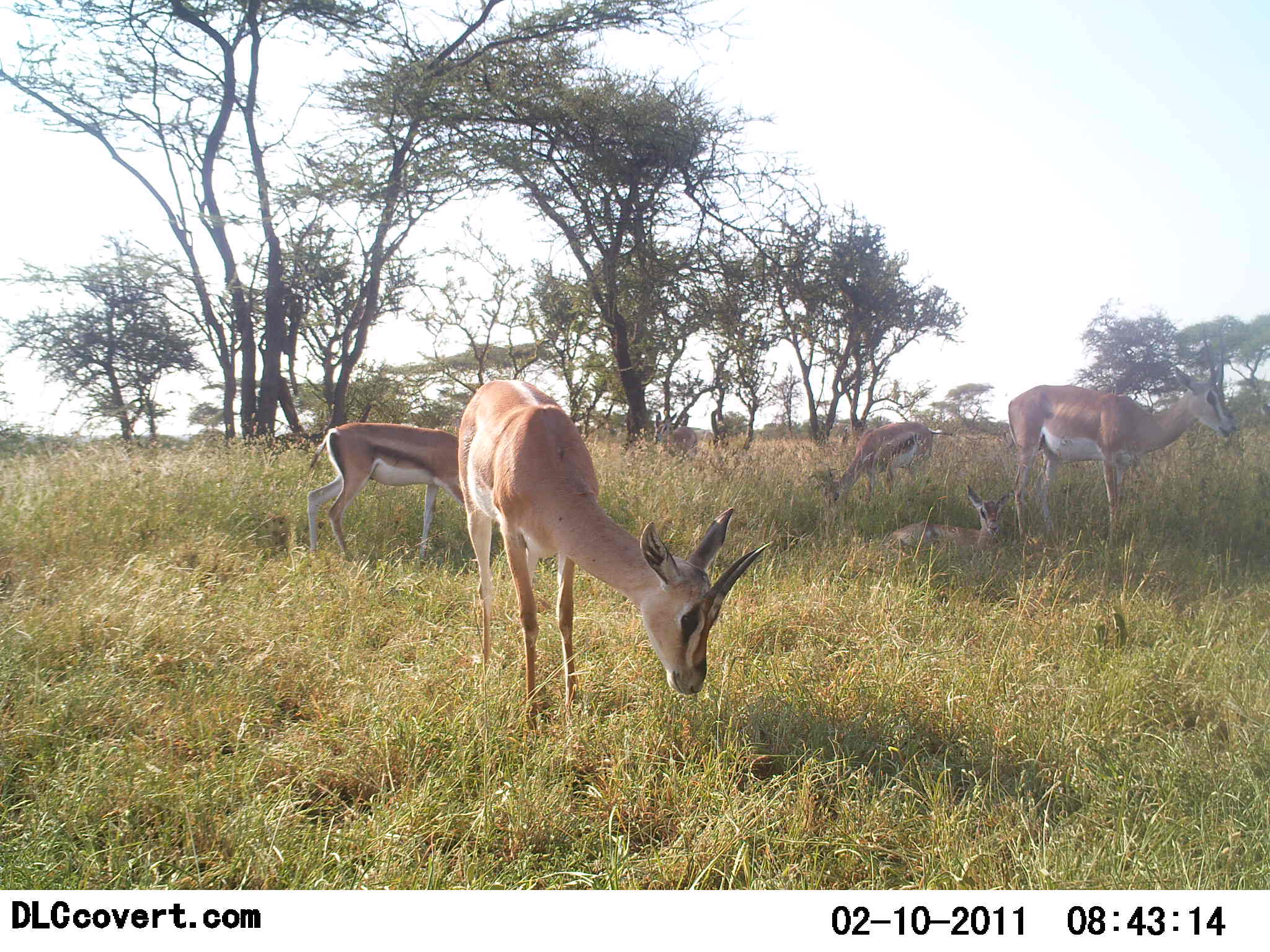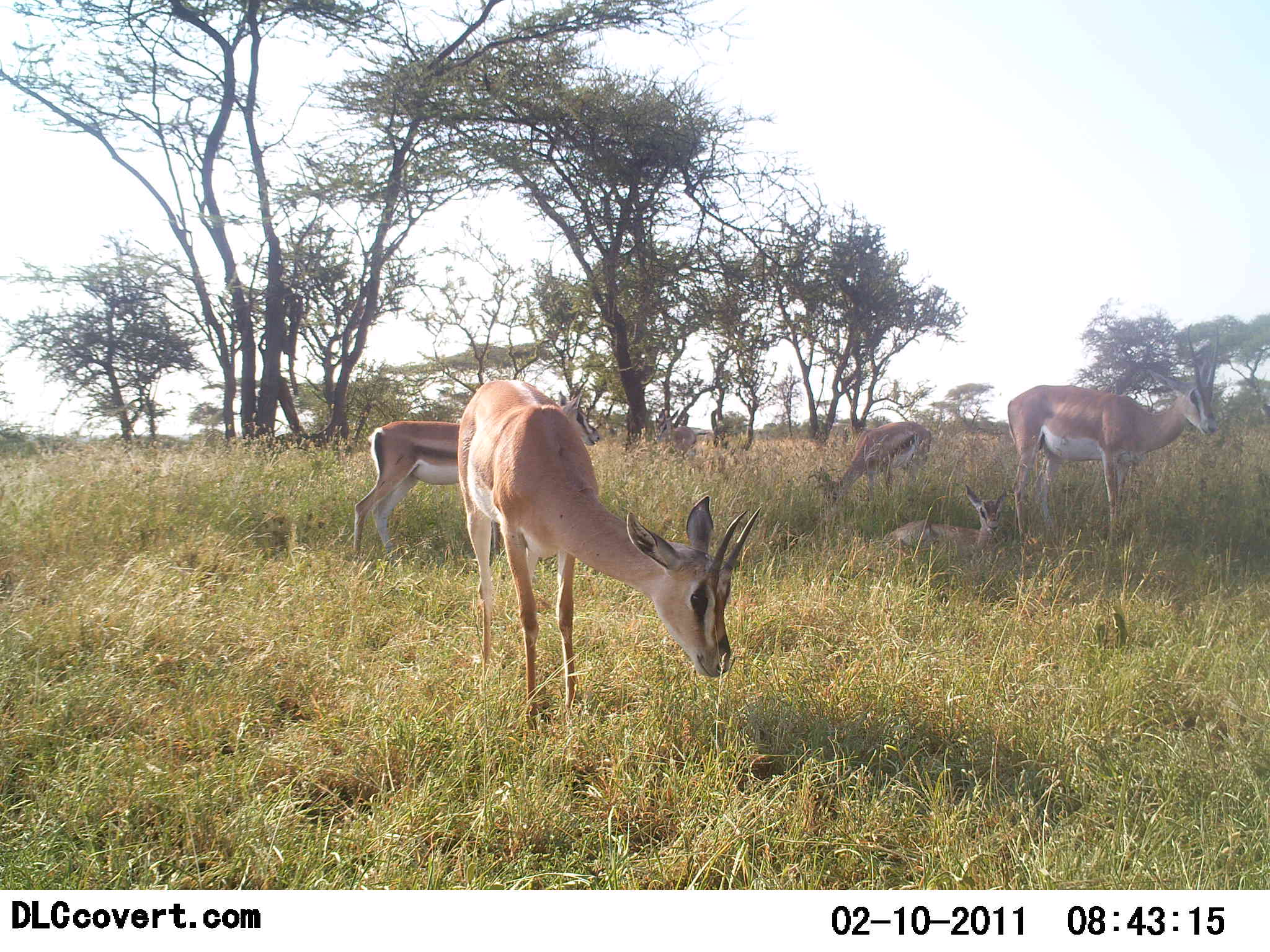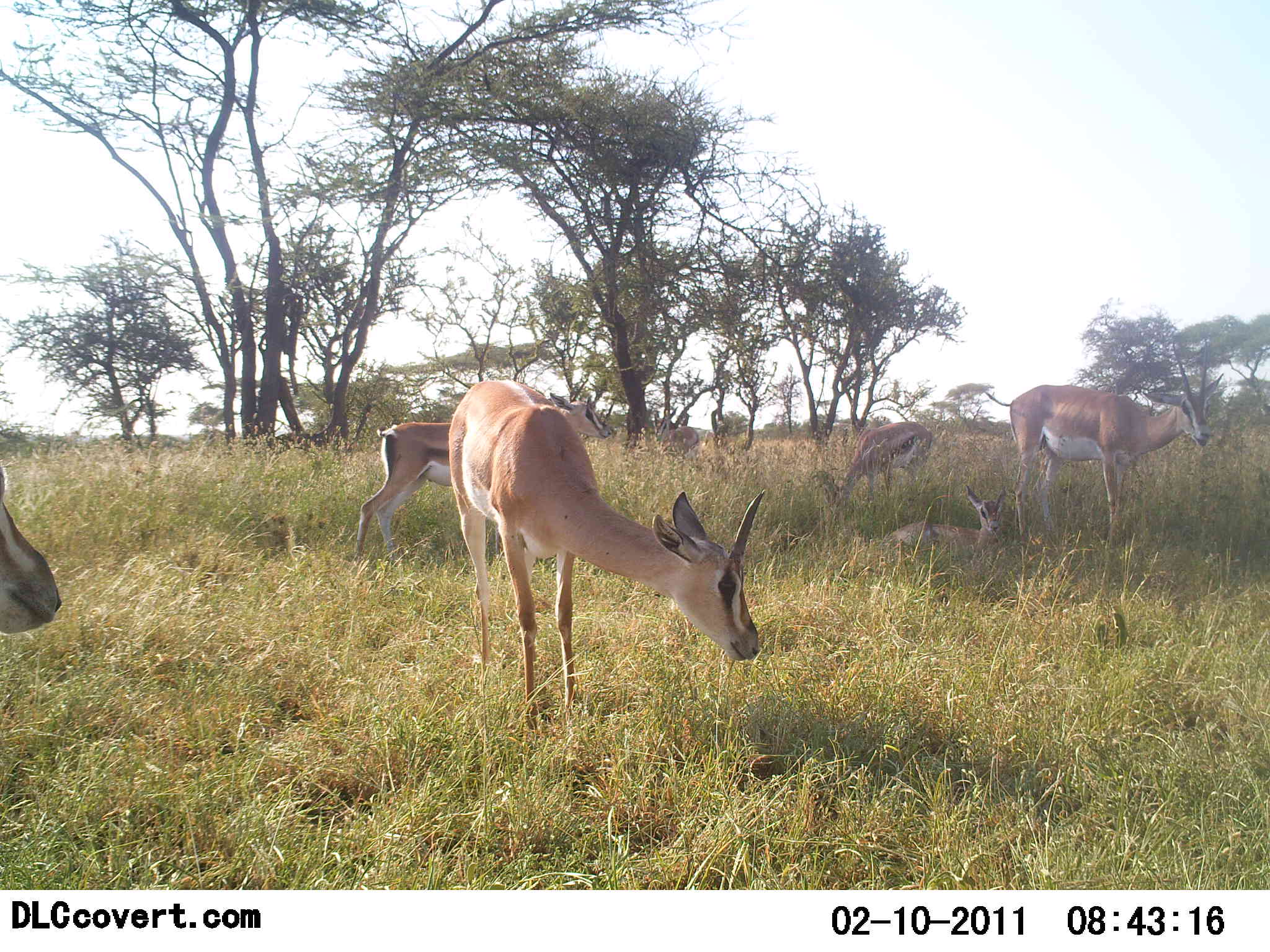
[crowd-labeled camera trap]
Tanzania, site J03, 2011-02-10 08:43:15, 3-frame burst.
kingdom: Animalia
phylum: Chordata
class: Mammalia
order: Artiodactyla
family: Bovidae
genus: Nanger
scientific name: Nanger granti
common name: grant's gazelle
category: gazellegrants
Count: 5.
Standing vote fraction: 88%.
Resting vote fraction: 69%.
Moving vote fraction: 19%.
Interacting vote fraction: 0%.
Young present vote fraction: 31%.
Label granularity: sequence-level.